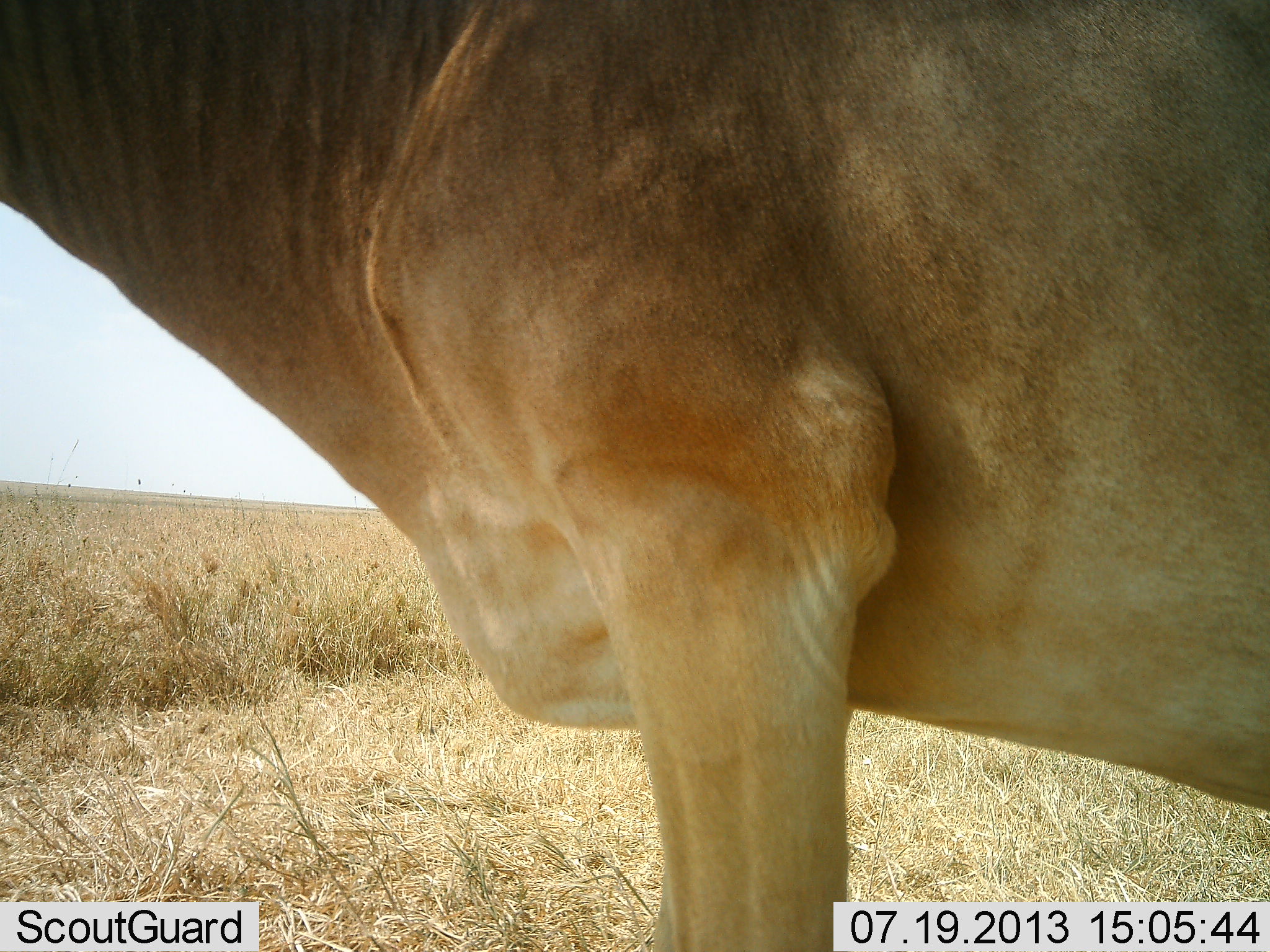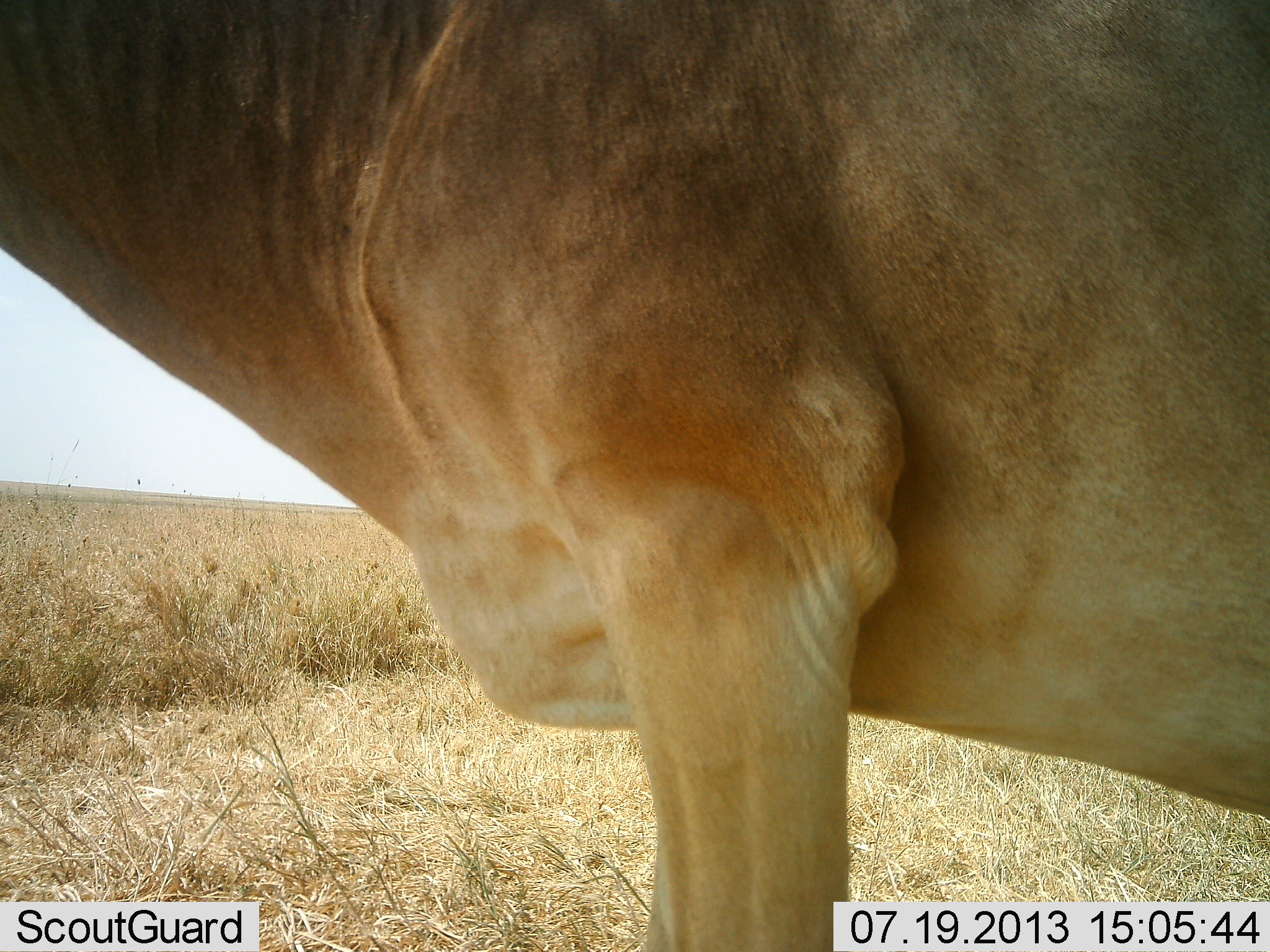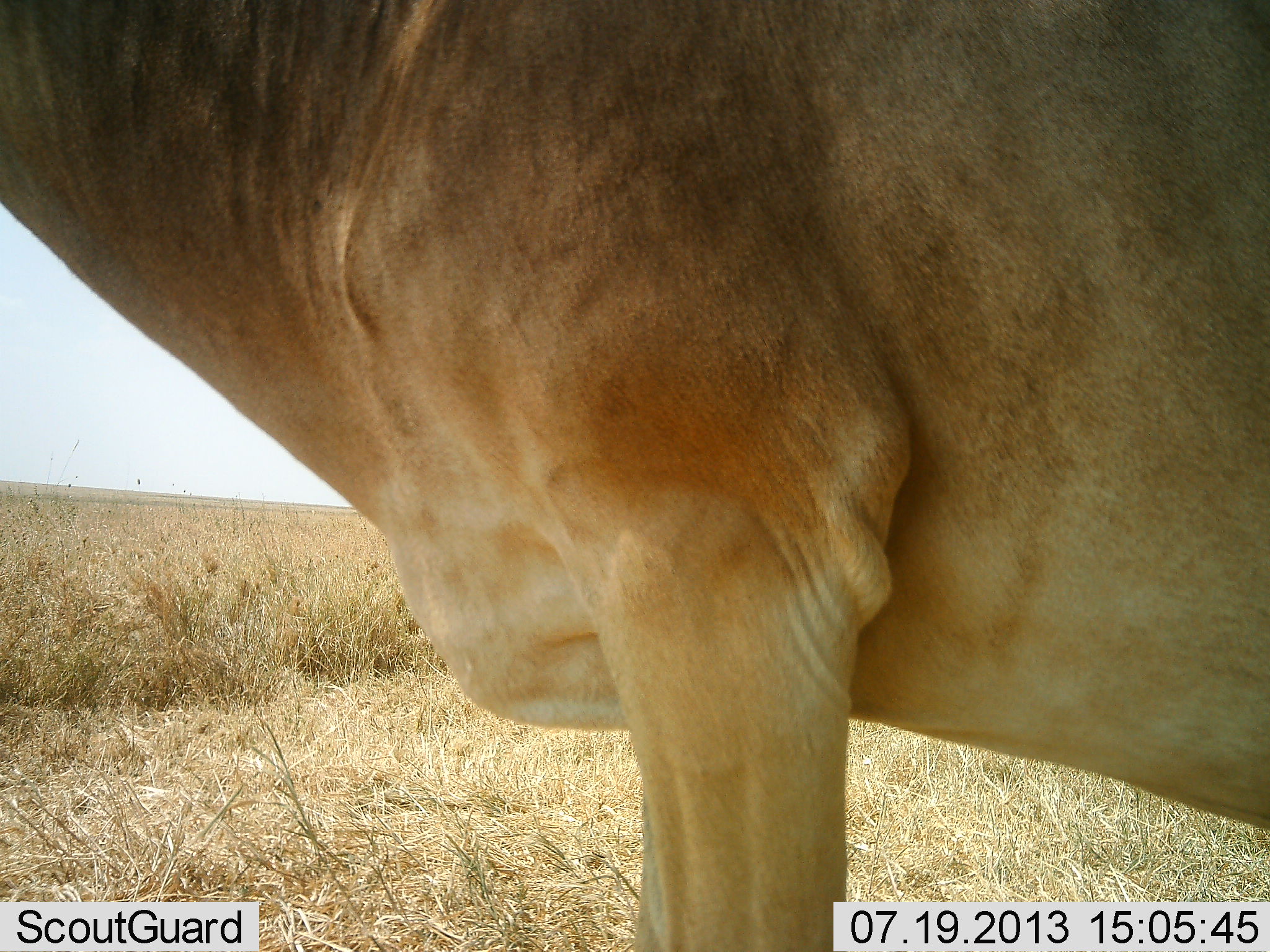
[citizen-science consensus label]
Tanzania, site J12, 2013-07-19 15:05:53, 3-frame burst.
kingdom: Animalia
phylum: Chordata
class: Mammalia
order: Artiodactyla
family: Bovidae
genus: Alcelaphus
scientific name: Alcelaphus buselaphus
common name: hartebeest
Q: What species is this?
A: Hartebeest (Alcelaphus buselaphus).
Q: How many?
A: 1.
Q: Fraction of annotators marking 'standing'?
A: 95%.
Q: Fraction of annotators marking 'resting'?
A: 0%.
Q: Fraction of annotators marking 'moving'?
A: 5%.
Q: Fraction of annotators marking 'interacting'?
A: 0%.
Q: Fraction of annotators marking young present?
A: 0%.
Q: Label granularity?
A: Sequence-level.